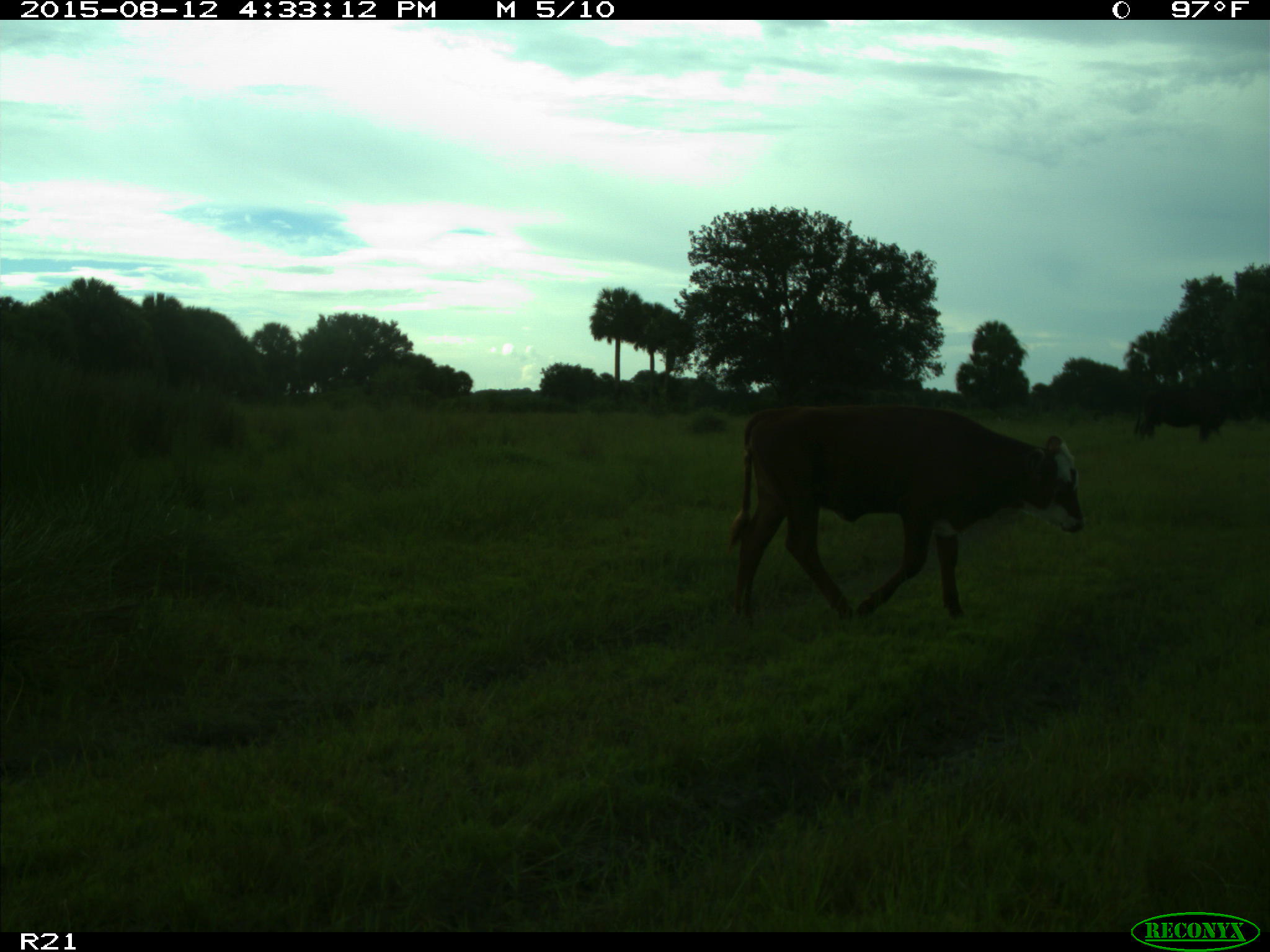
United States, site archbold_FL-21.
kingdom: Animalia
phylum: Chordata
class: Mammalia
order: Artiodactyla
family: Bovidae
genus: Bos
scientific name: Bos taurus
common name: domestic cow